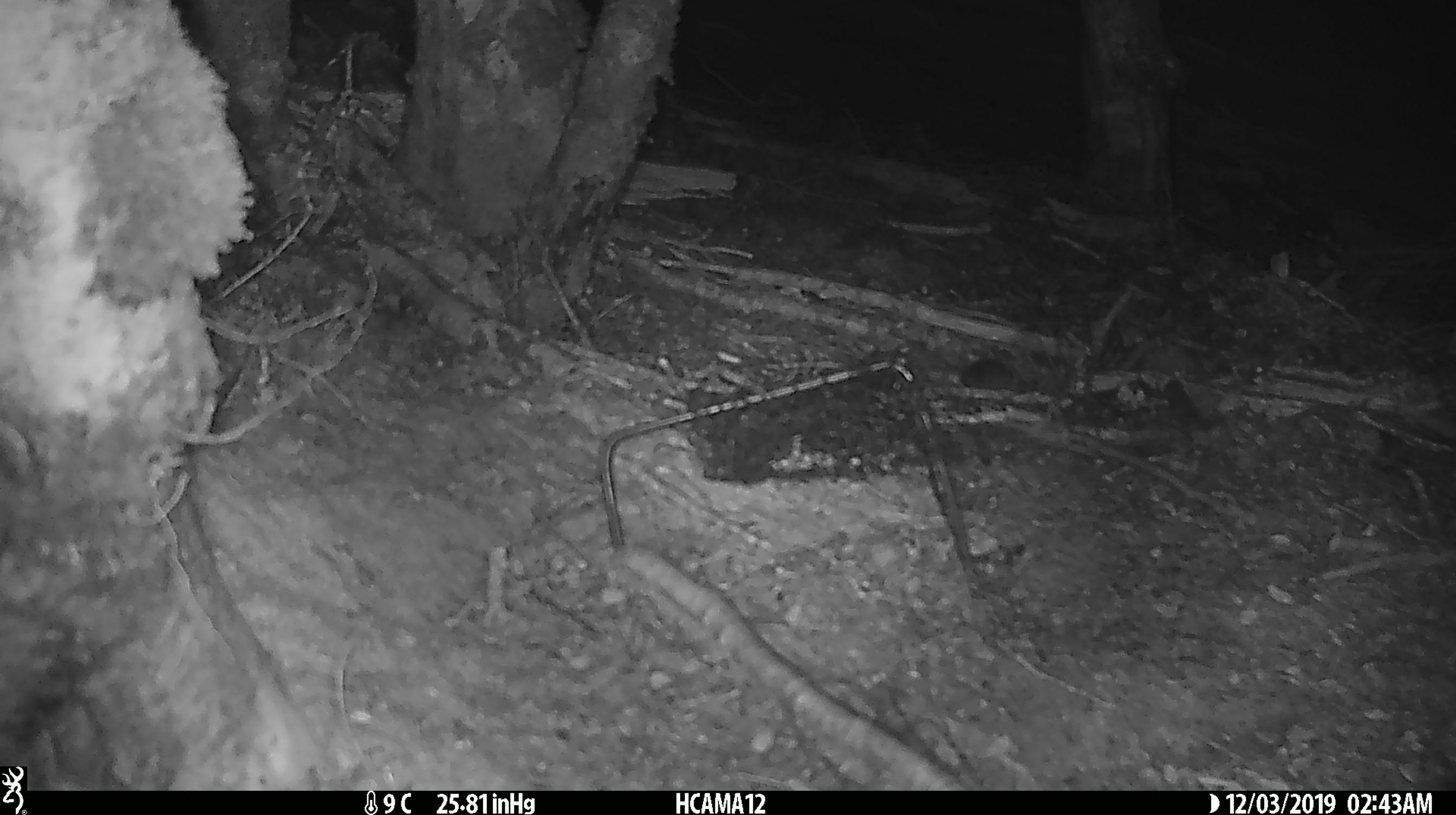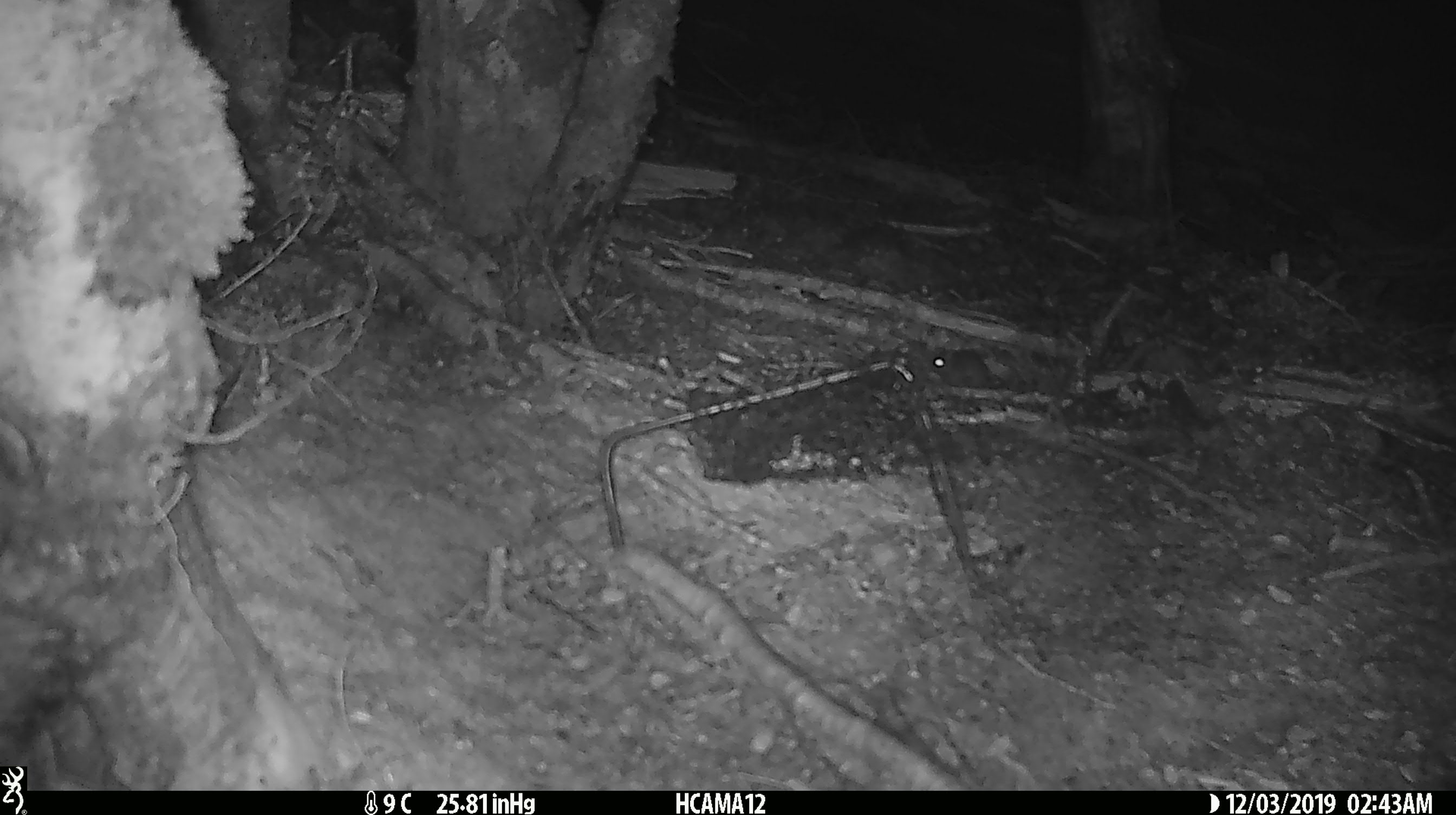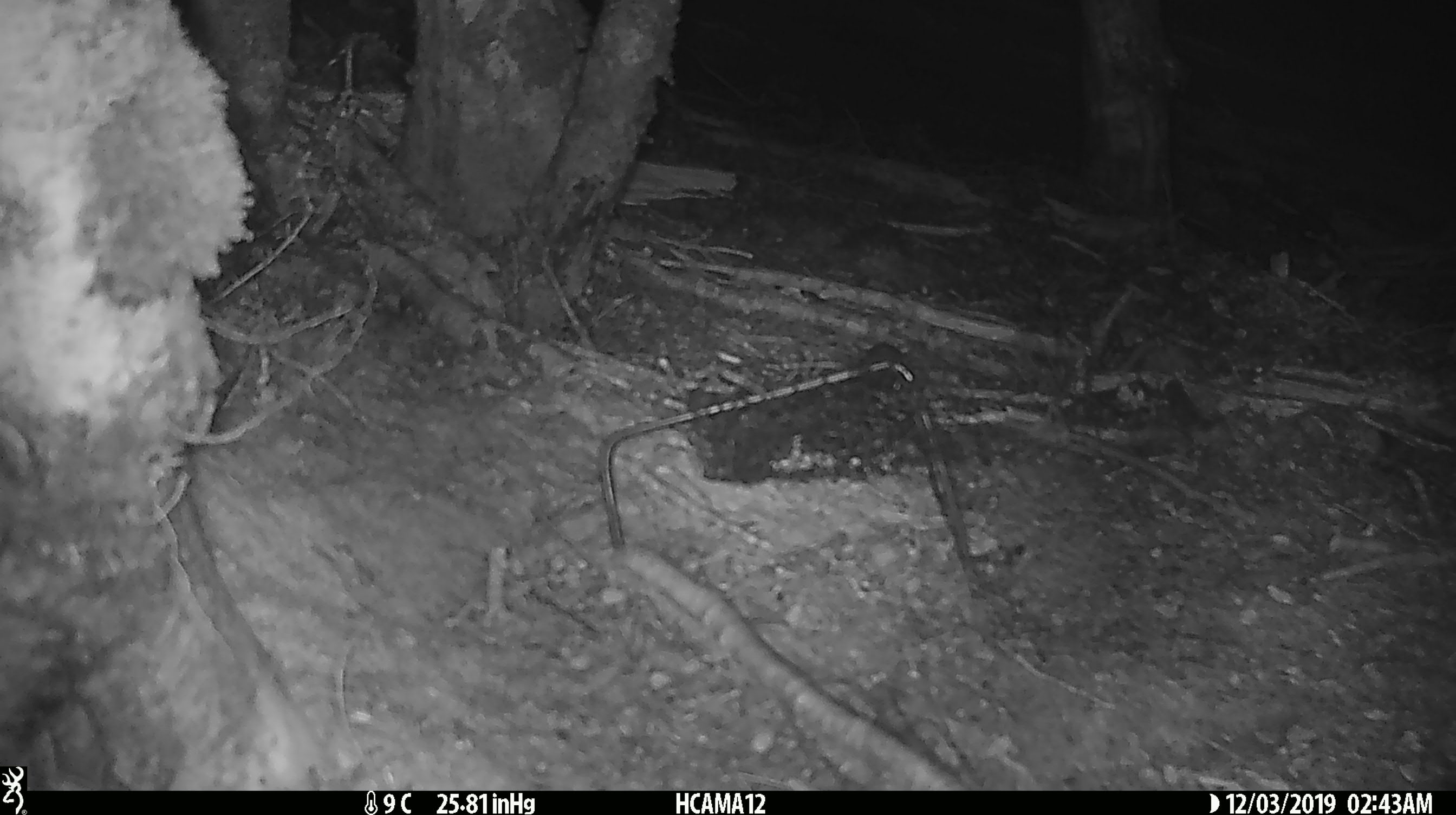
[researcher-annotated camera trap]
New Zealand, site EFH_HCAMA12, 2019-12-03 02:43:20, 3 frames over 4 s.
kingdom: Animalia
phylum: Chordata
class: Mammalia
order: Rodentia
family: Muridae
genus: Mus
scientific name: Mus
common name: mouse